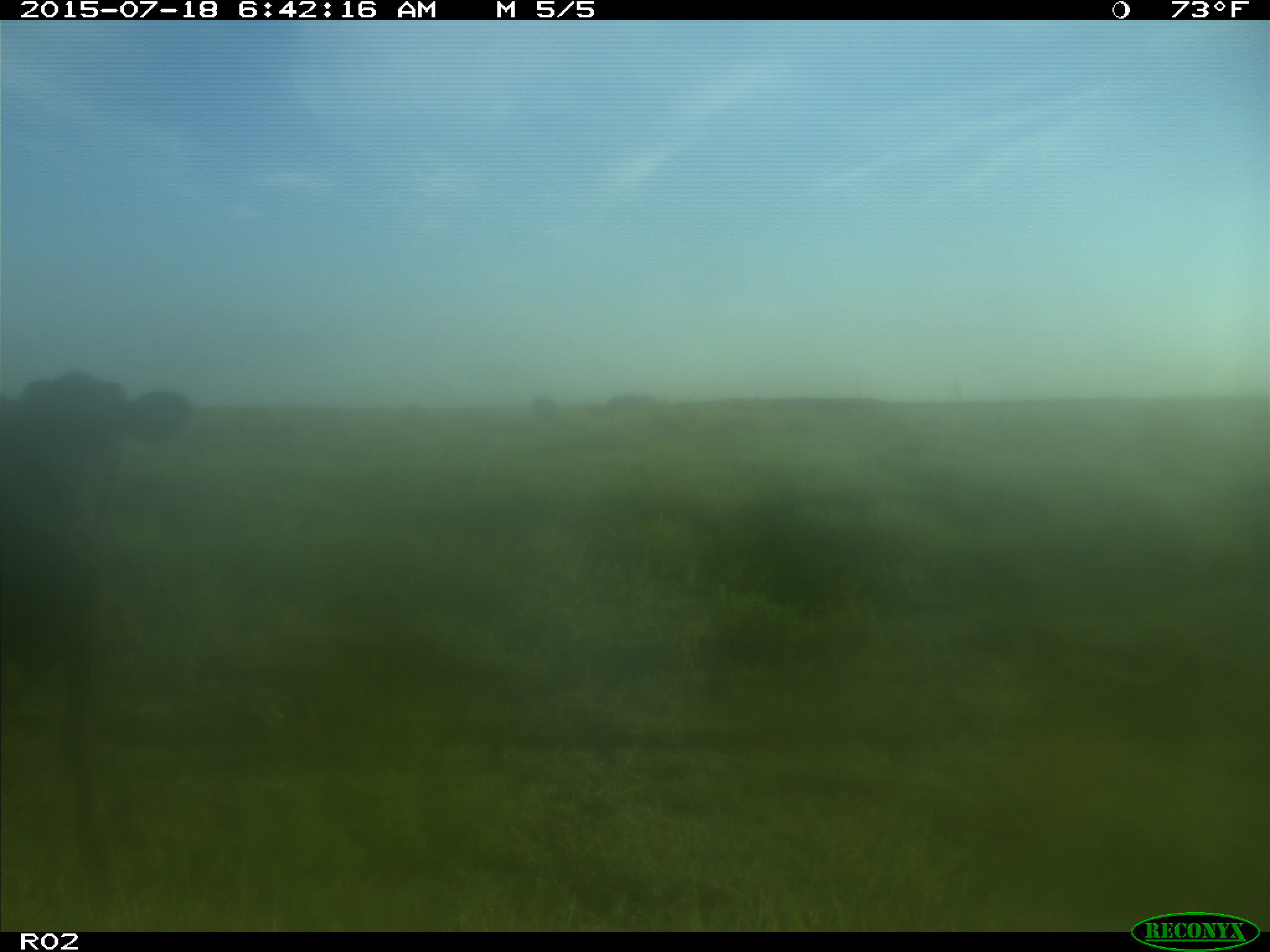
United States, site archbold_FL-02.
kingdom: Animalia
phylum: Chordata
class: Mammalia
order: Artiodactyla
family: Bovidae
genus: Bos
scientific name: Bos taurus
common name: domestic cow